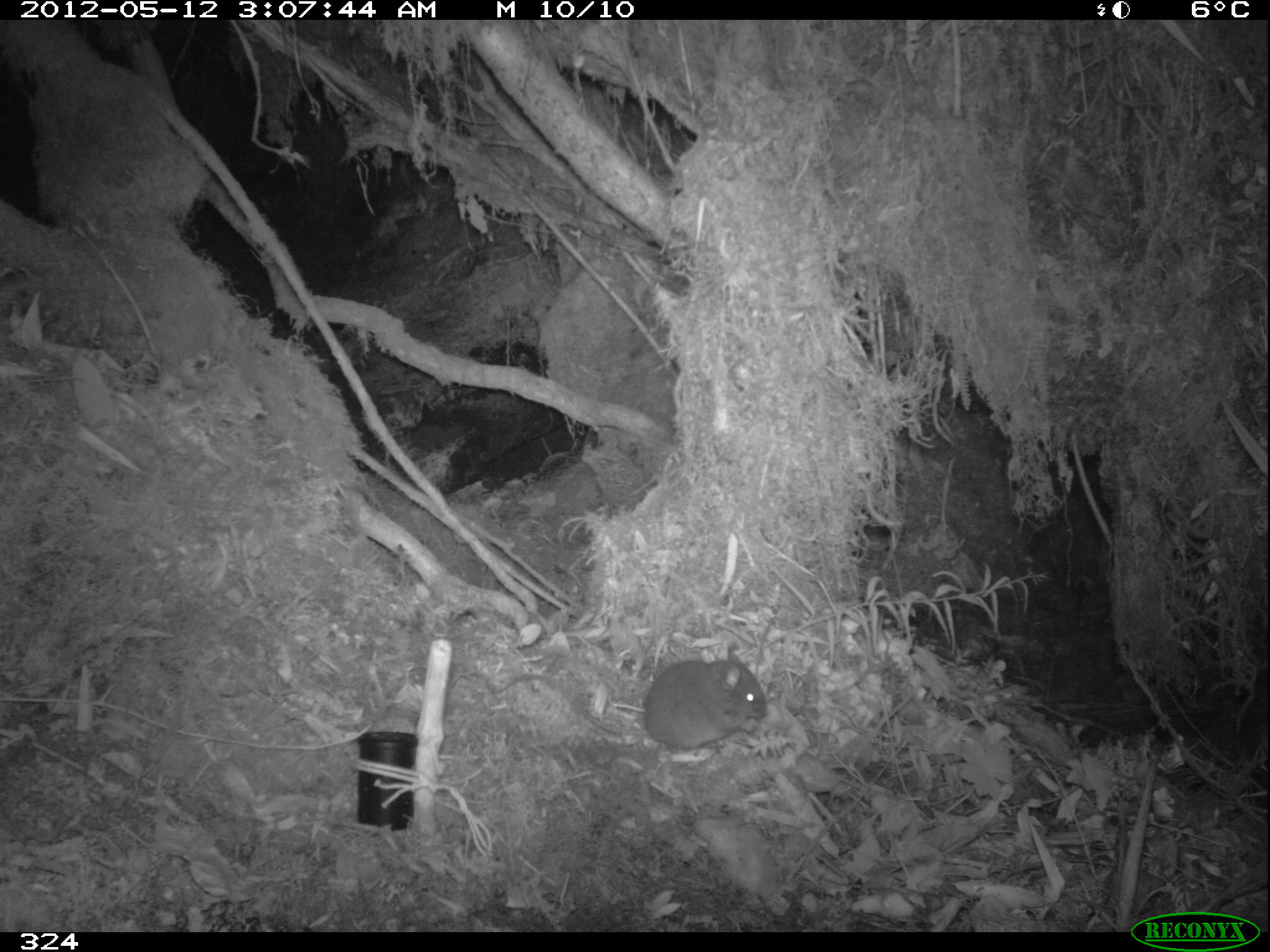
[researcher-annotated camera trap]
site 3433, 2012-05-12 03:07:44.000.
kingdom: Animalia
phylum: Chordata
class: Mammalia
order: Rodentia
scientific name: Rodentia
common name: rodents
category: unknown rodent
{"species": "unknown rodent (rodents) (Rodentia)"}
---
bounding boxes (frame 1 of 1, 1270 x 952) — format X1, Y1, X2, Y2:
unknown rodent: 471, 646, 769, 754